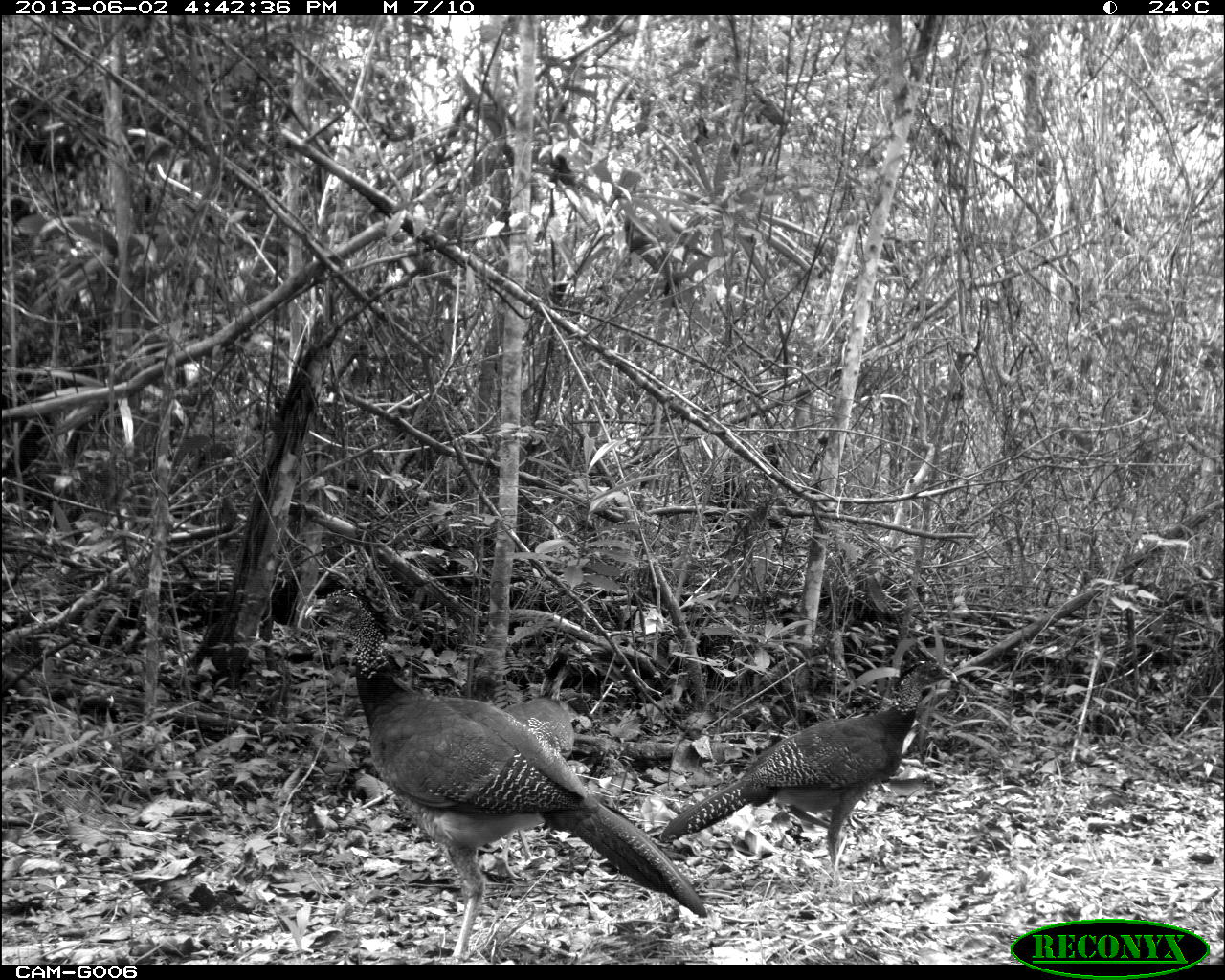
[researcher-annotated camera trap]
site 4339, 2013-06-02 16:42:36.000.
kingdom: Animalia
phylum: Chordata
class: Aves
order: Galliformes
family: Cracidae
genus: Crax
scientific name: Crax rubra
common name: great curassow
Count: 3.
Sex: female.